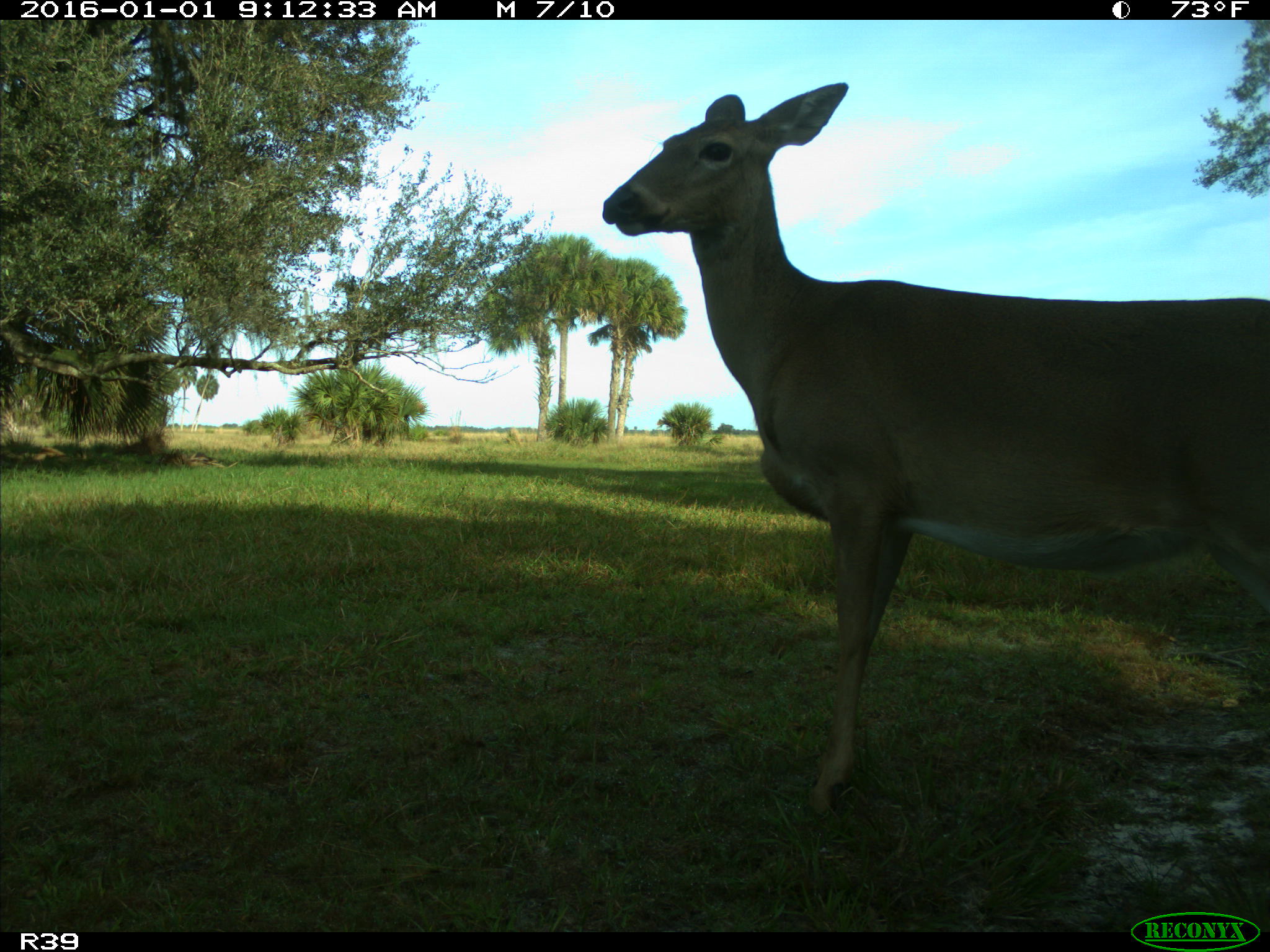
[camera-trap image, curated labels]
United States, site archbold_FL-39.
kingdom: Animalia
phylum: Chordata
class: Mammalia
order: Artiodactyla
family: Cervidae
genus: Odocoileus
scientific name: Odocoileus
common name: deer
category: unidentified deer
Unidentified deer (deer) (Odocoileus).